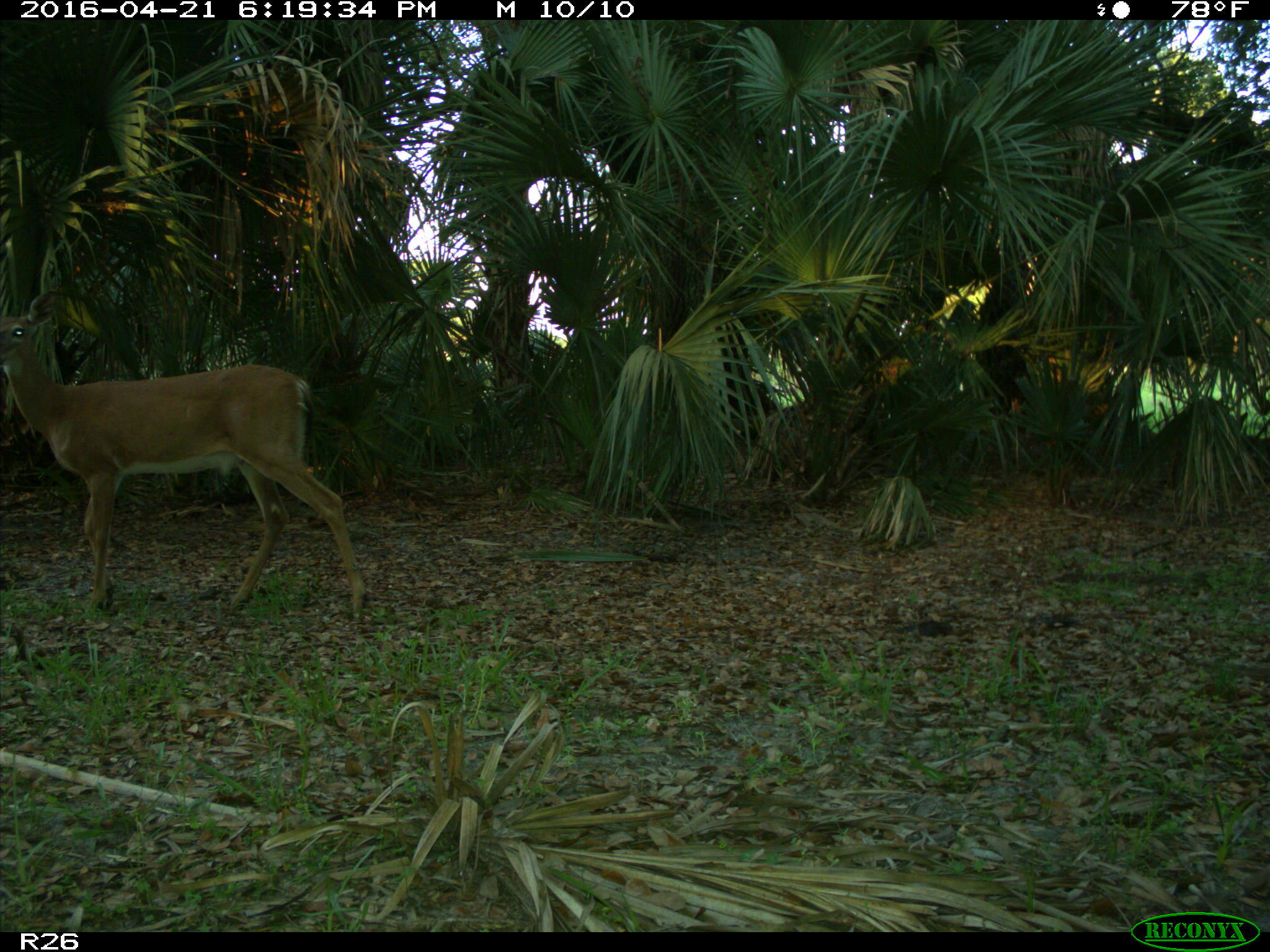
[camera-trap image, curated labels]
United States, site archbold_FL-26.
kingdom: Animalia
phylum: Chordata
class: Mammalia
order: Artiodactyla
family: Cervidae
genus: Odocoileus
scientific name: Odocoileus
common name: deer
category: unidentified deer